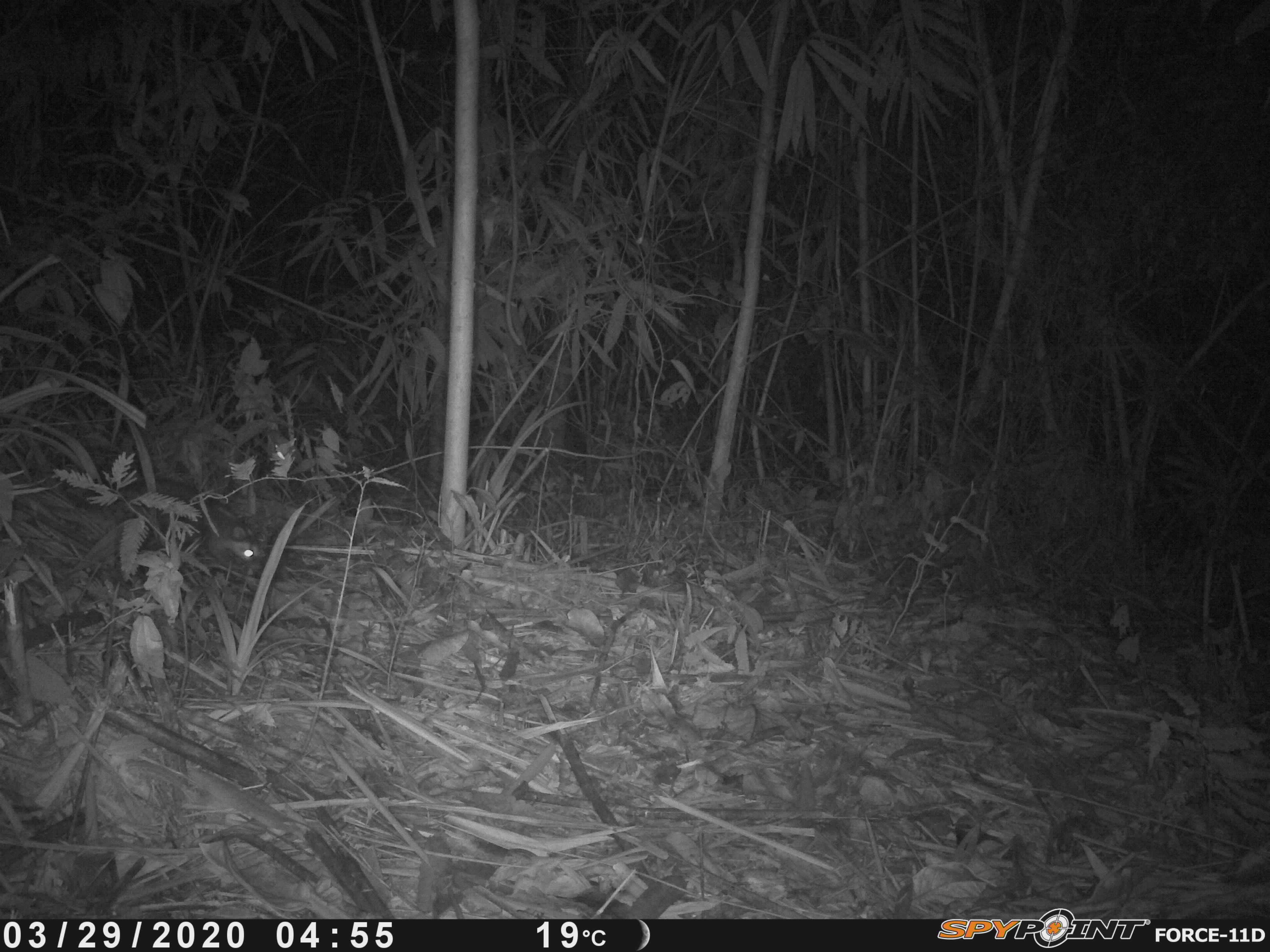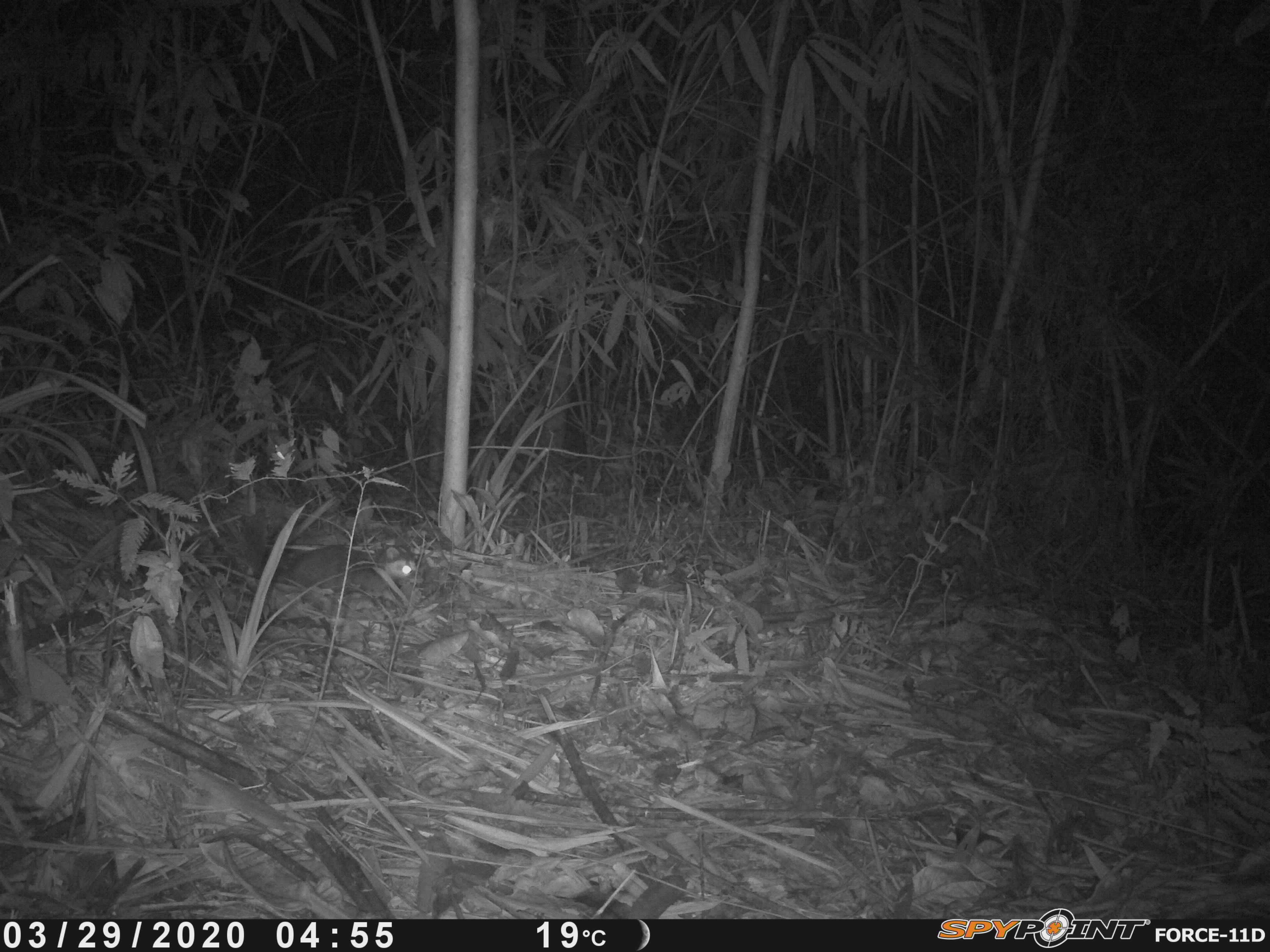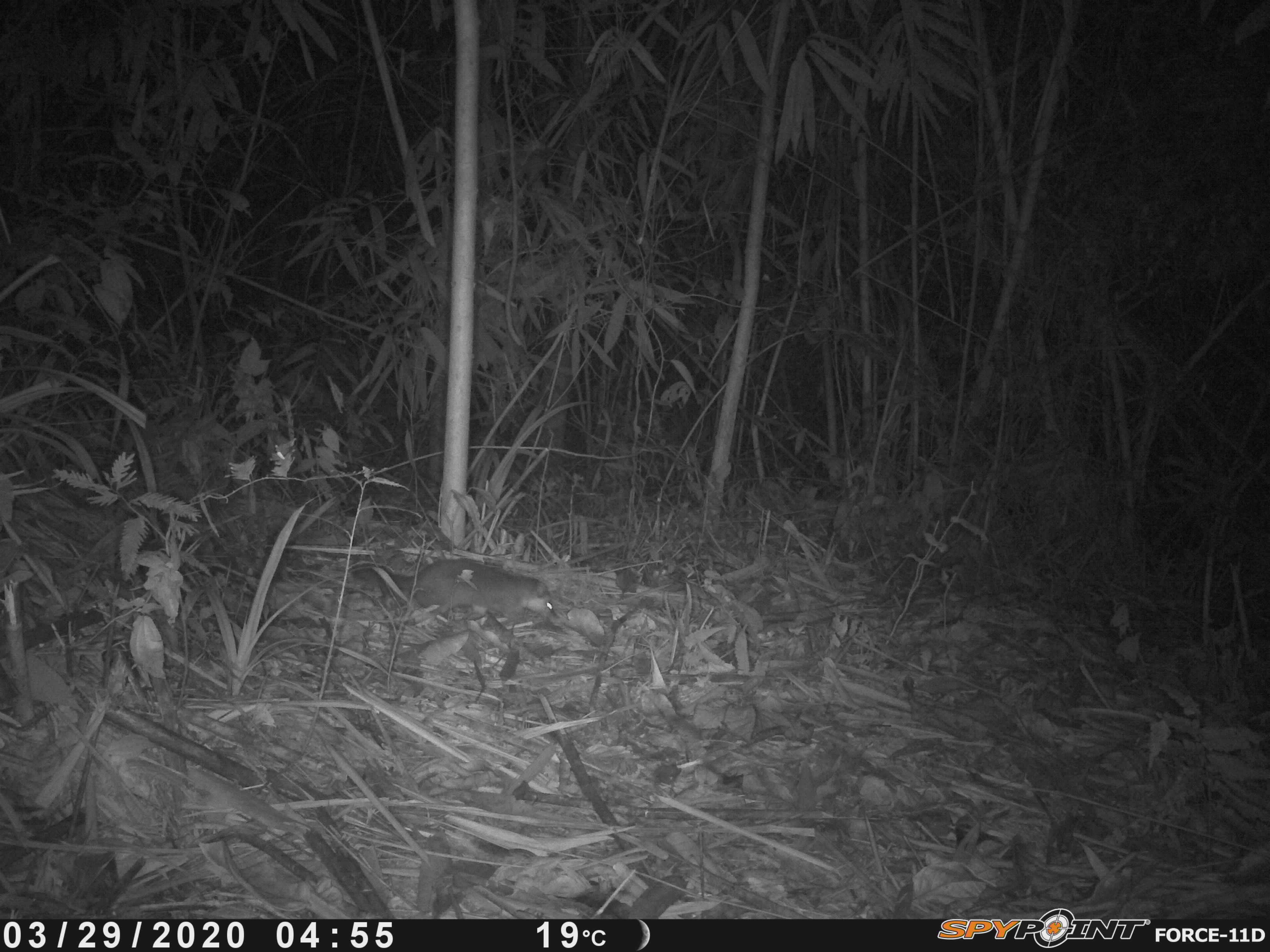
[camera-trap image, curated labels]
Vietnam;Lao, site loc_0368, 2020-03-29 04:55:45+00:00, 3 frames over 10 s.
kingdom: Animalia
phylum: Chordata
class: Mammalia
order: Carnivora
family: Mustelidae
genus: Melogale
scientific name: Melogale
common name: ferret badger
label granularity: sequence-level